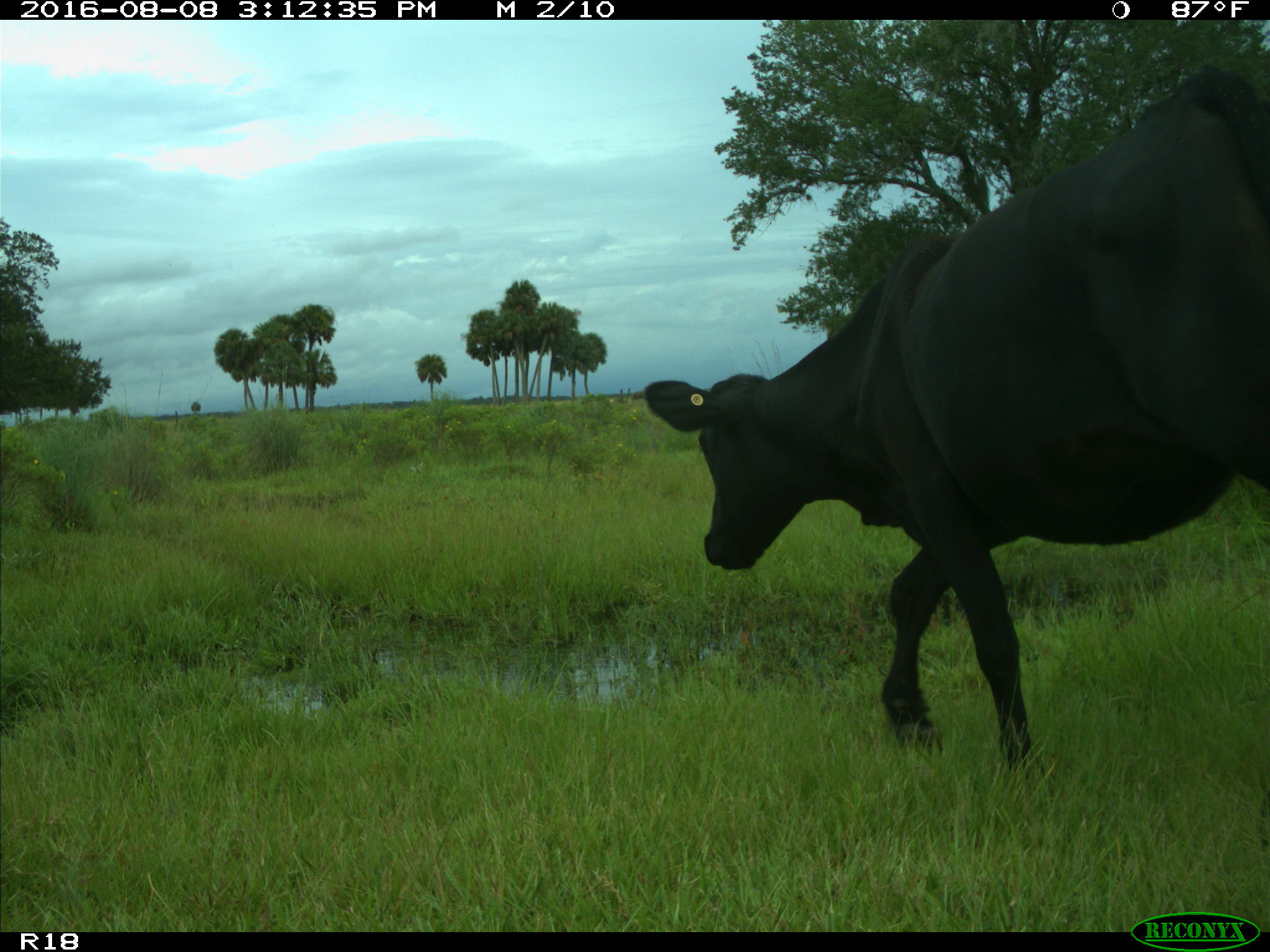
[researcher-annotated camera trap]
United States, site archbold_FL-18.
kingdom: Animalia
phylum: Chordata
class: Mammalia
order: Artiodactyla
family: Bovidae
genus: Bos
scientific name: Bos taurus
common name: domestic cow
Bos taurus (domestic cow).